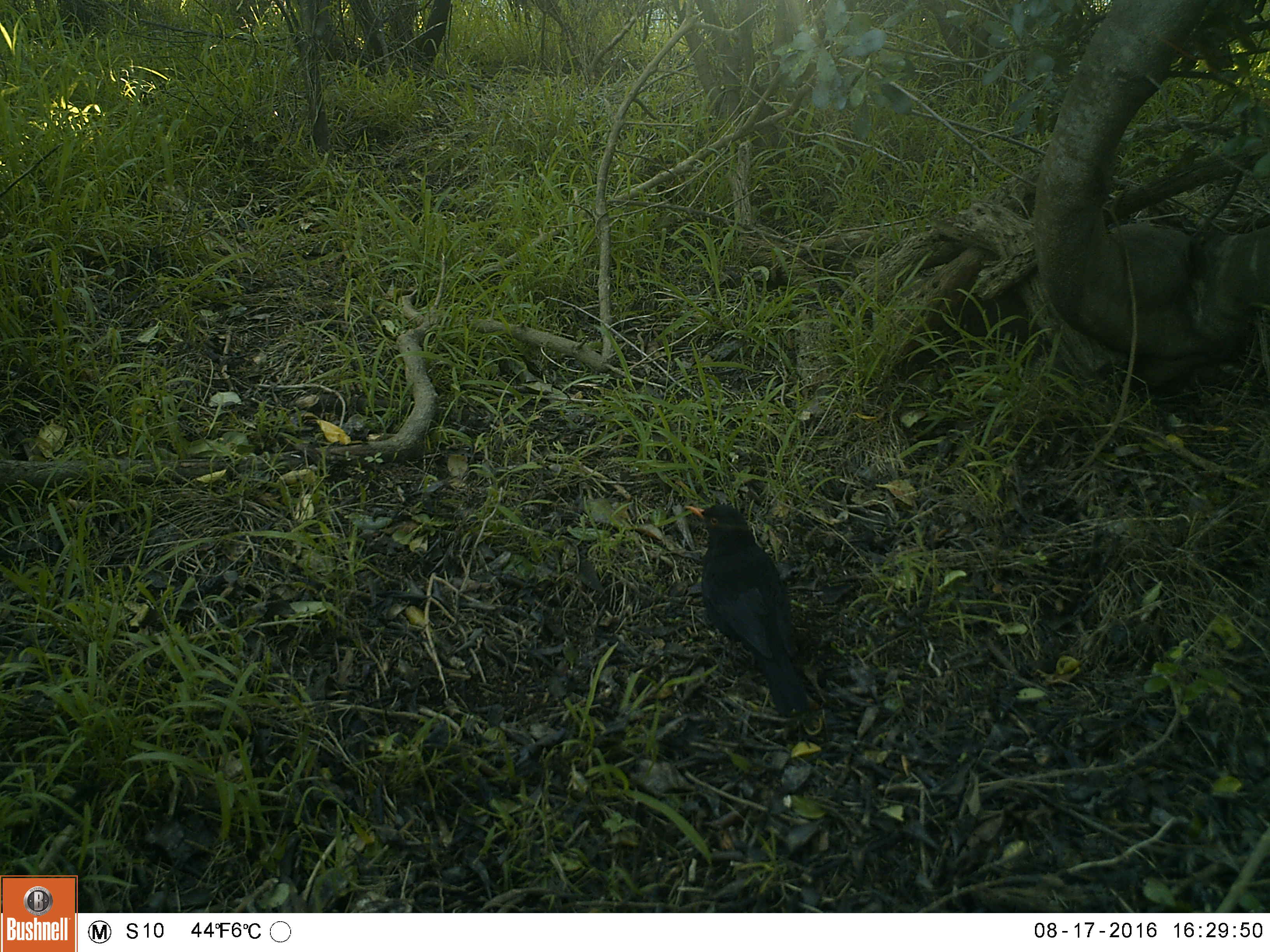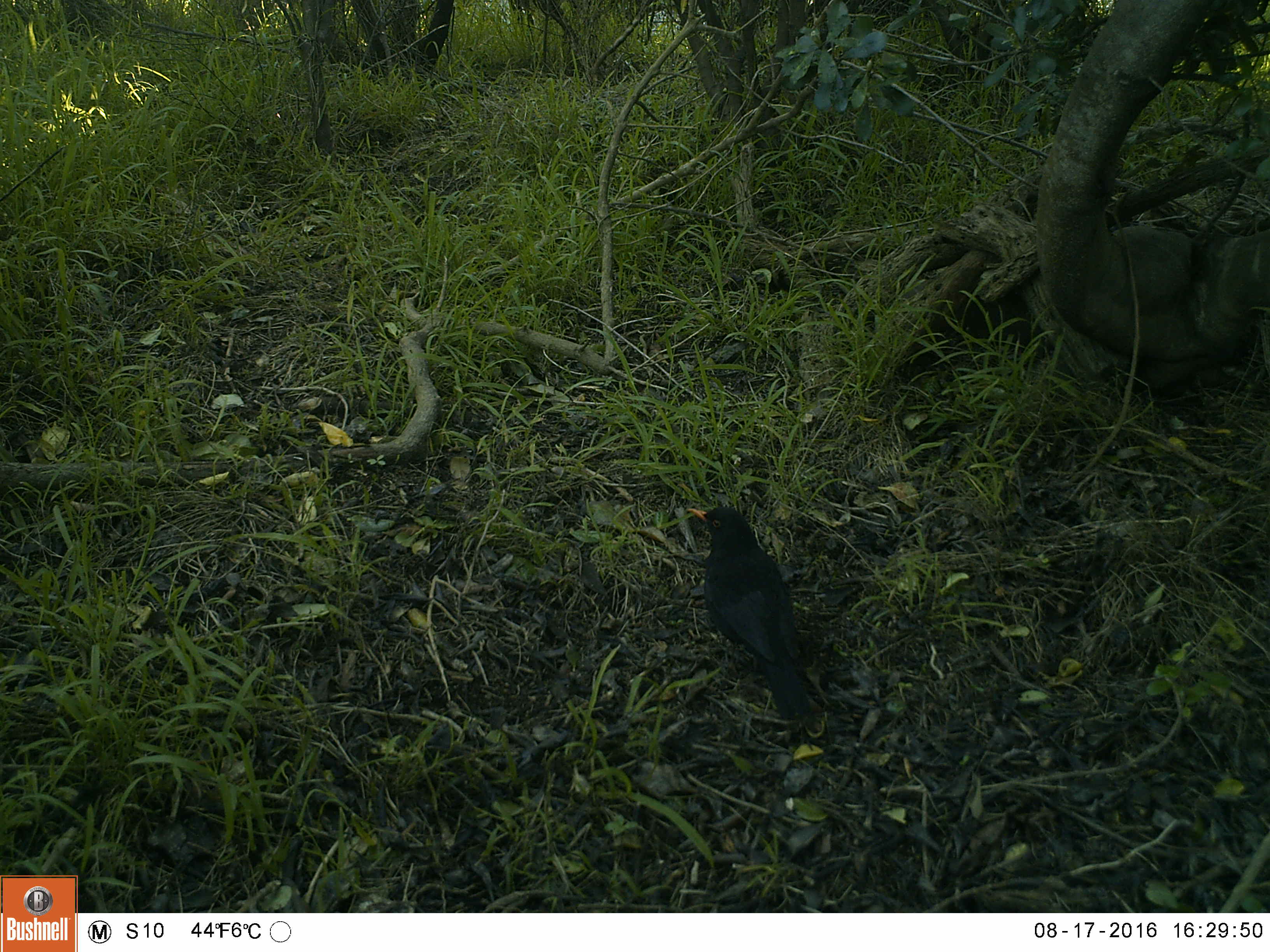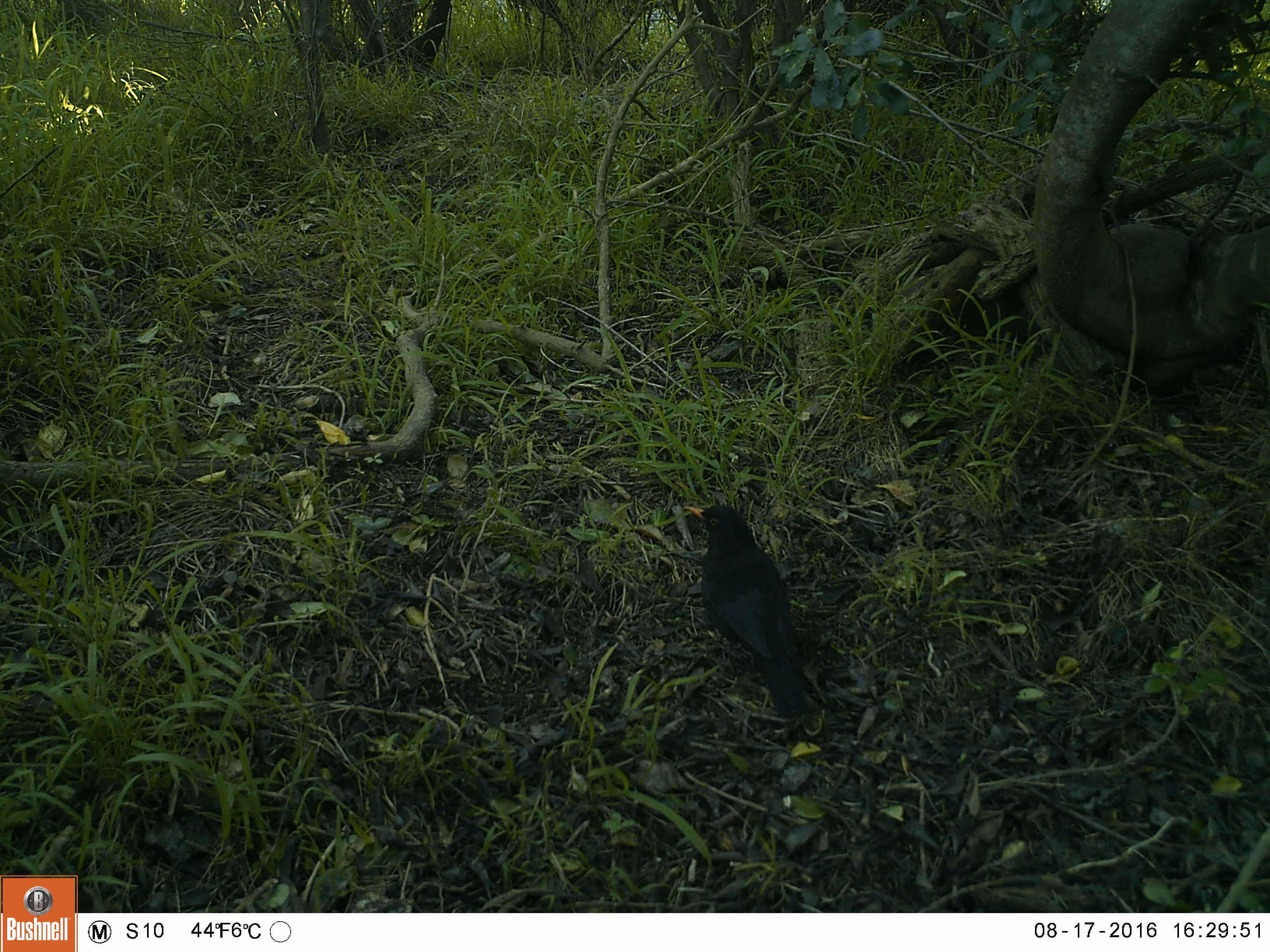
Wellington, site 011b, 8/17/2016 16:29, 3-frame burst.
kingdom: Animalia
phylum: Chordata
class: Aves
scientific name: Aves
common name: bird